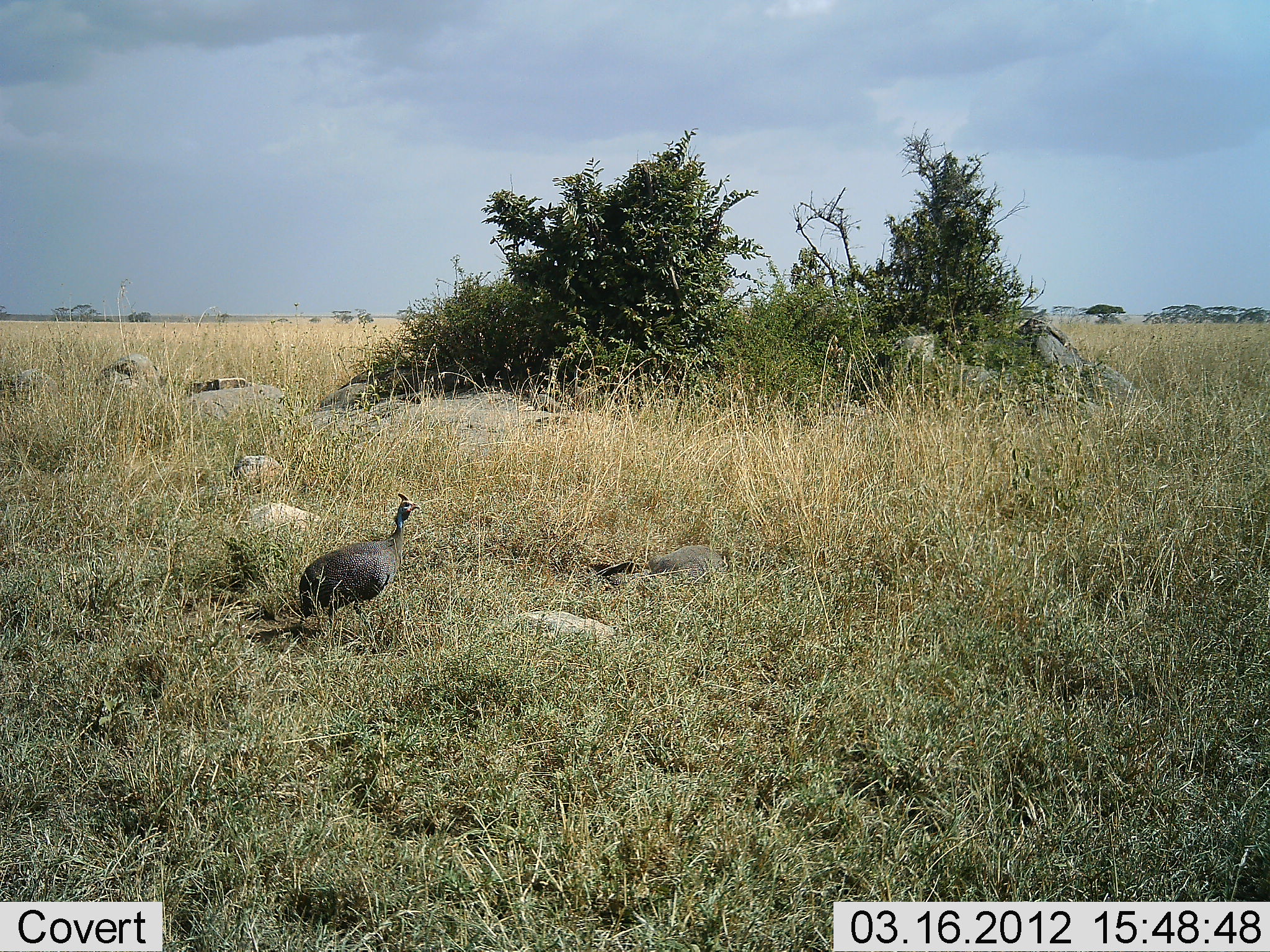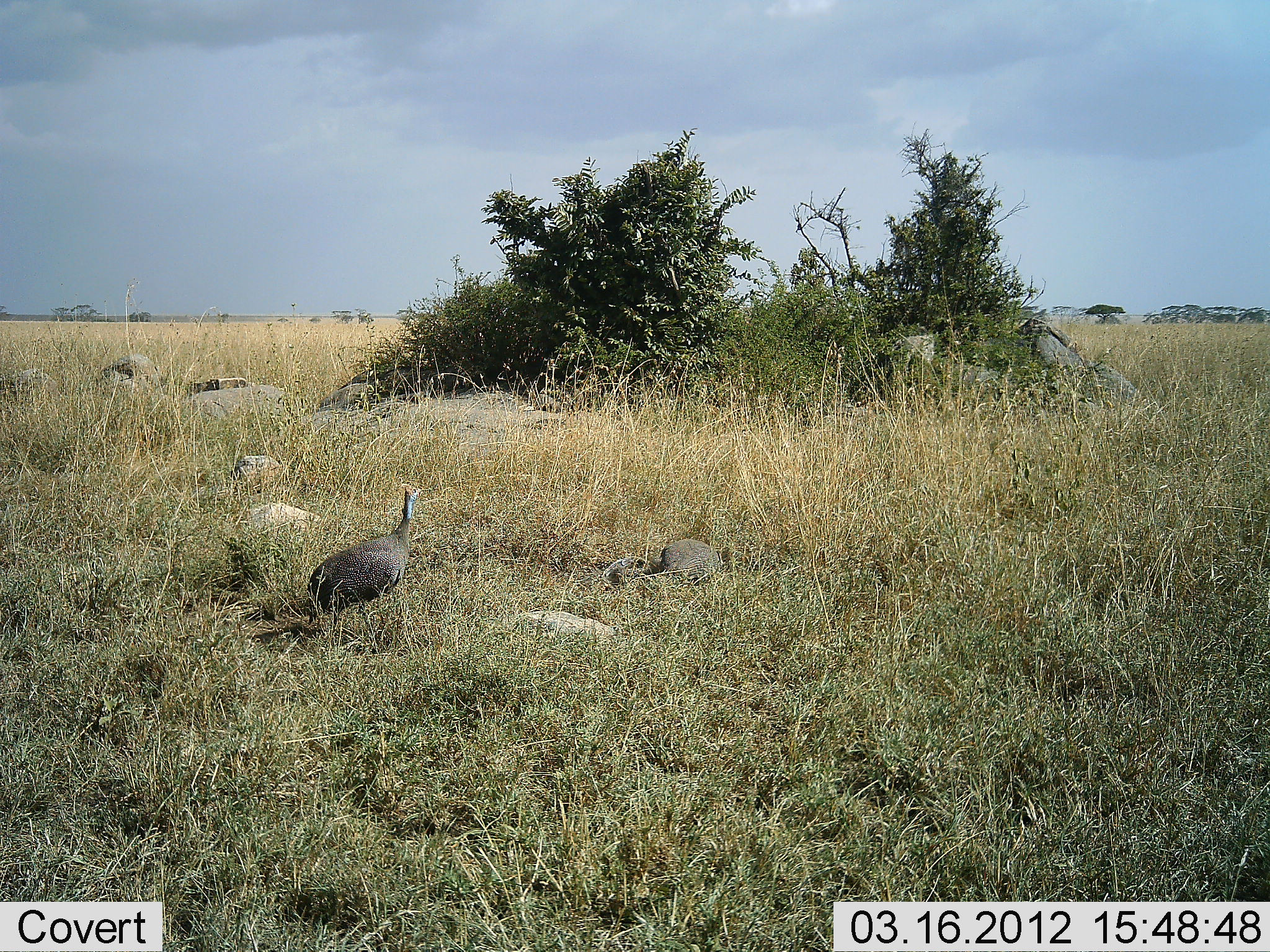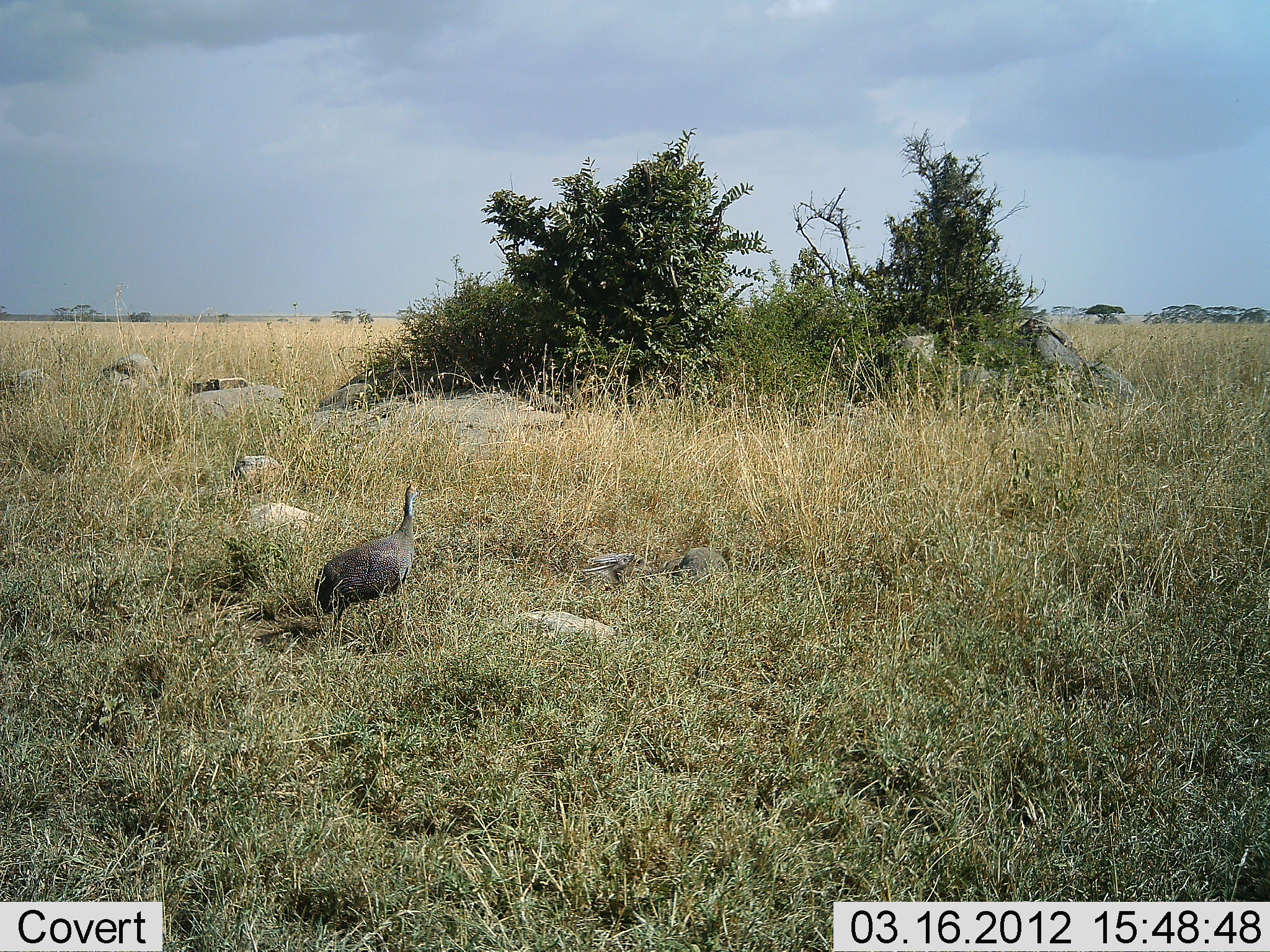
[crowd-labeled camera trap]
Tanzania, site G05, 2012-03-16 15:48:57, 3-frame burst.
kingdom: Animalia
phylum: Chordata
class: Aves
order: Galliformes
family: Numididae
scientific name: Numididae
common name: guinea fowl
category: guineafowl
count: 2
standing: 81%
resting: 33%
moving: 14%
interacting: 10%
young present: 5%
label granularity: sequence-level